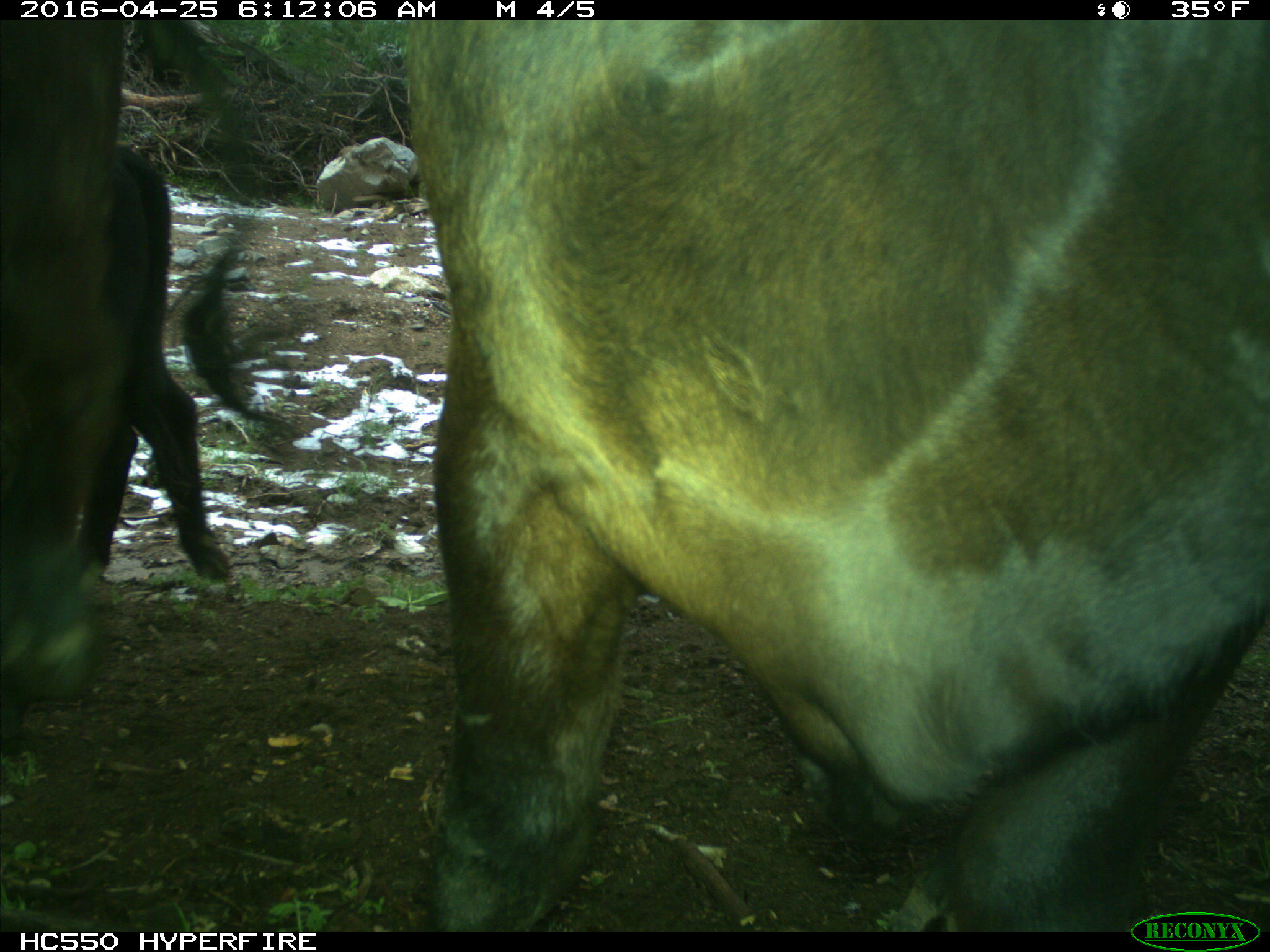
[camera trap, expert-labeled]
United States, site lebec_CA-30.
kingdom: Animalia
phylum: Chordata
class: Mammalia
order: Artiodactyla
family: Bovidae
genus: Bos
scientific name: Bos taurus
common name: domestic cow